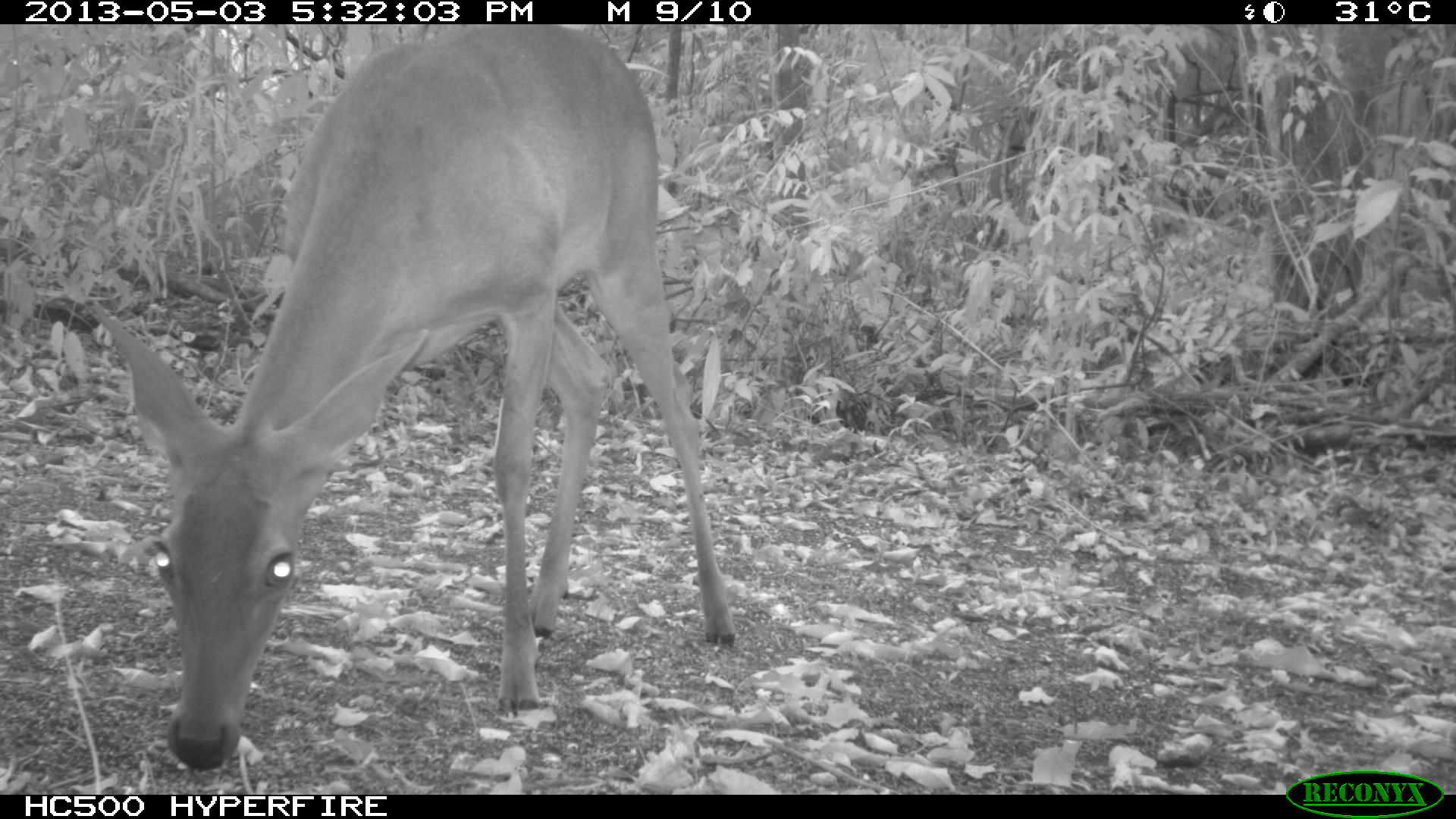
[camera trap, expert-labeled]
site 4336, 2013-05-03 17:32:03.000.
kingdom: Animalia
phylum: Chordata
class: Mammalia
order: Artiodactyla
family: Cervidae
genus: Odocoileus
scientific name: Odocoileus virginianus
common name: white-tailed deer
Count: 1.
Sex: female.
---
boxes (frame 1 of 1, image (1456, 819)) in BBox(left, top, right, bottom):
odocoileus virginianus: BBox(81, 24, 736, 771)